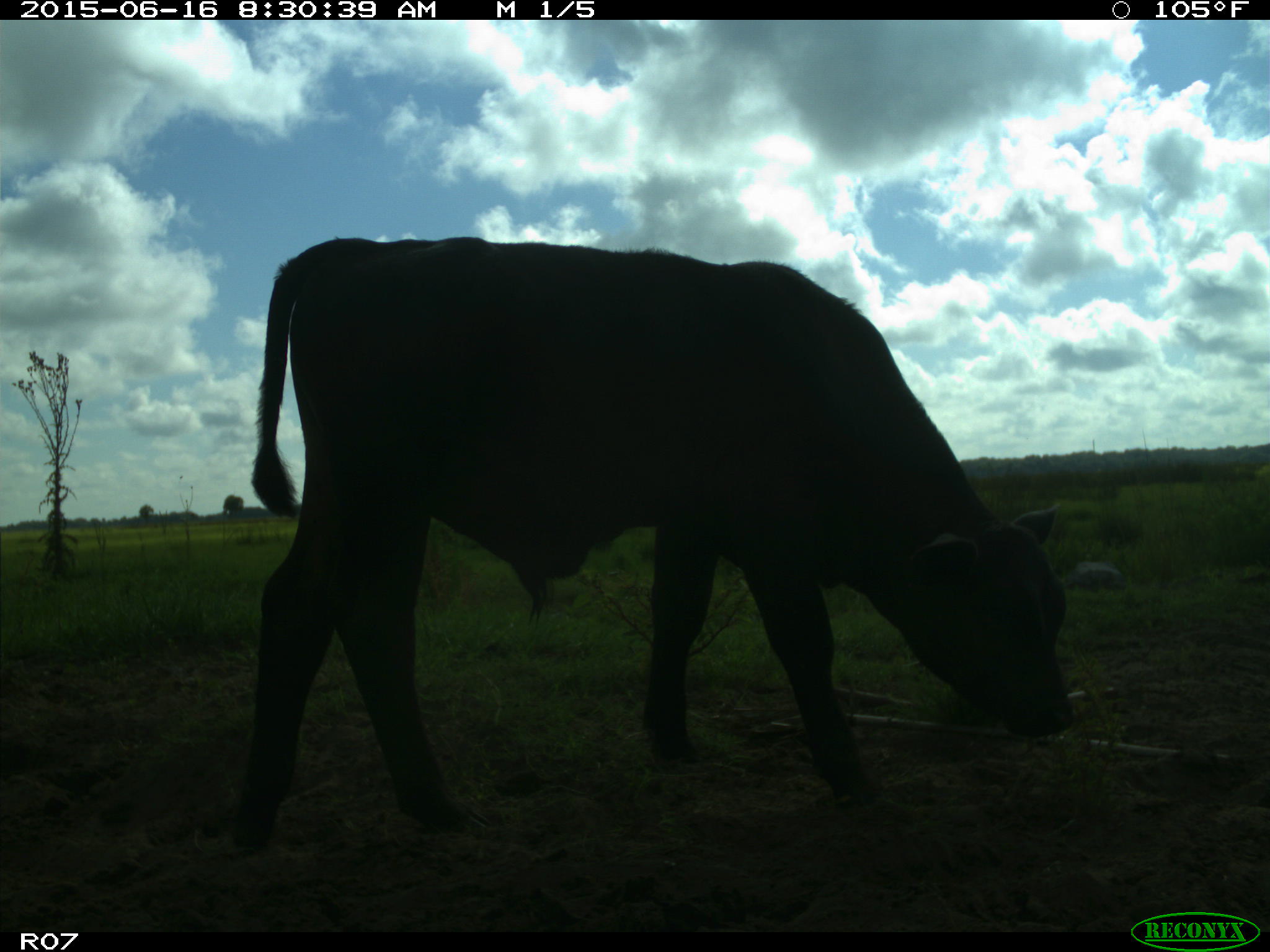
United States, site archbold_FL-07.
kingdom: Animalia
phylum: Chordata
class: Mammalia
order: Artiodactyla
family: Bovidae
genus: Bos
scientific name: Bos taurus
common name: domestic cow